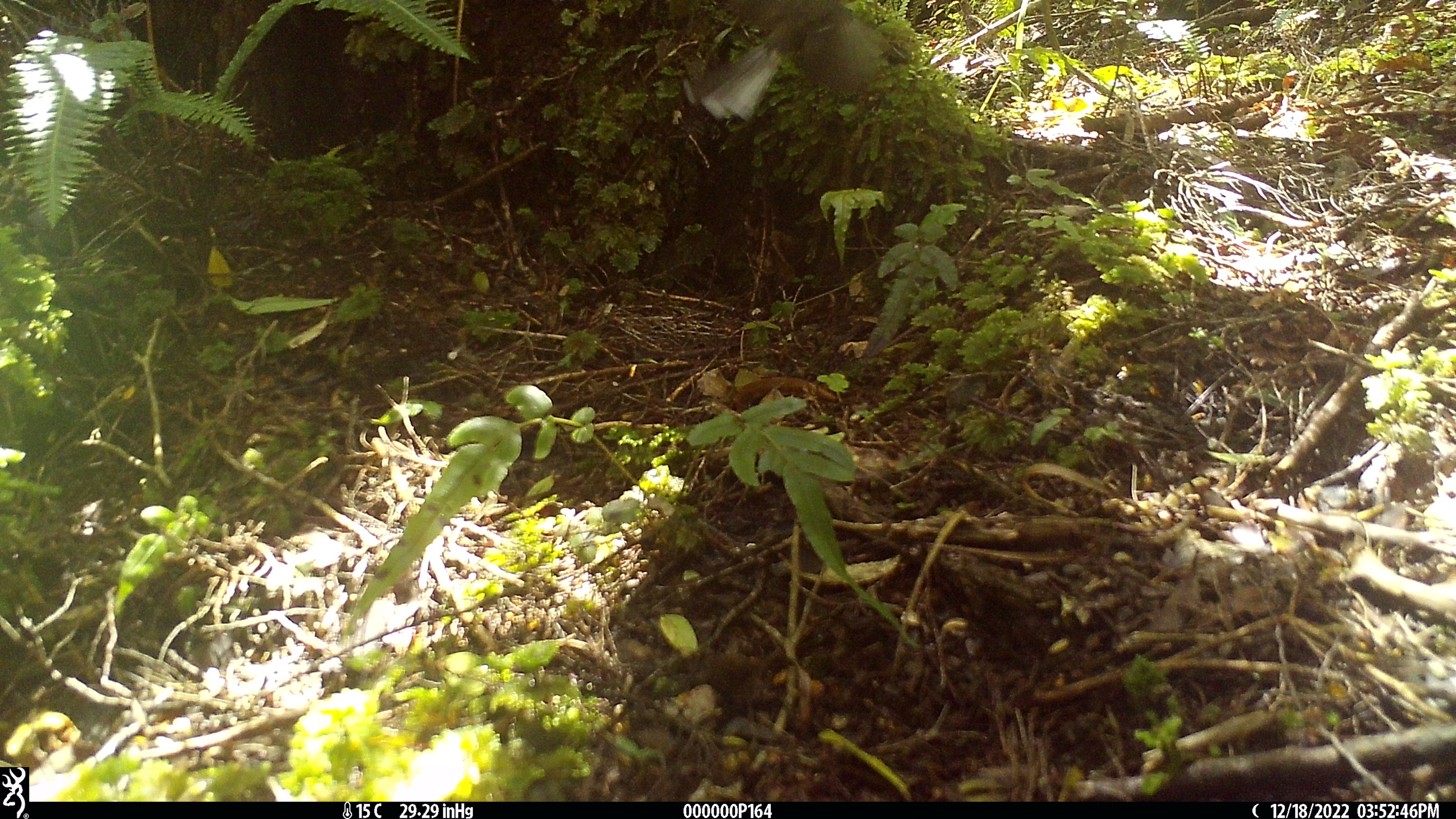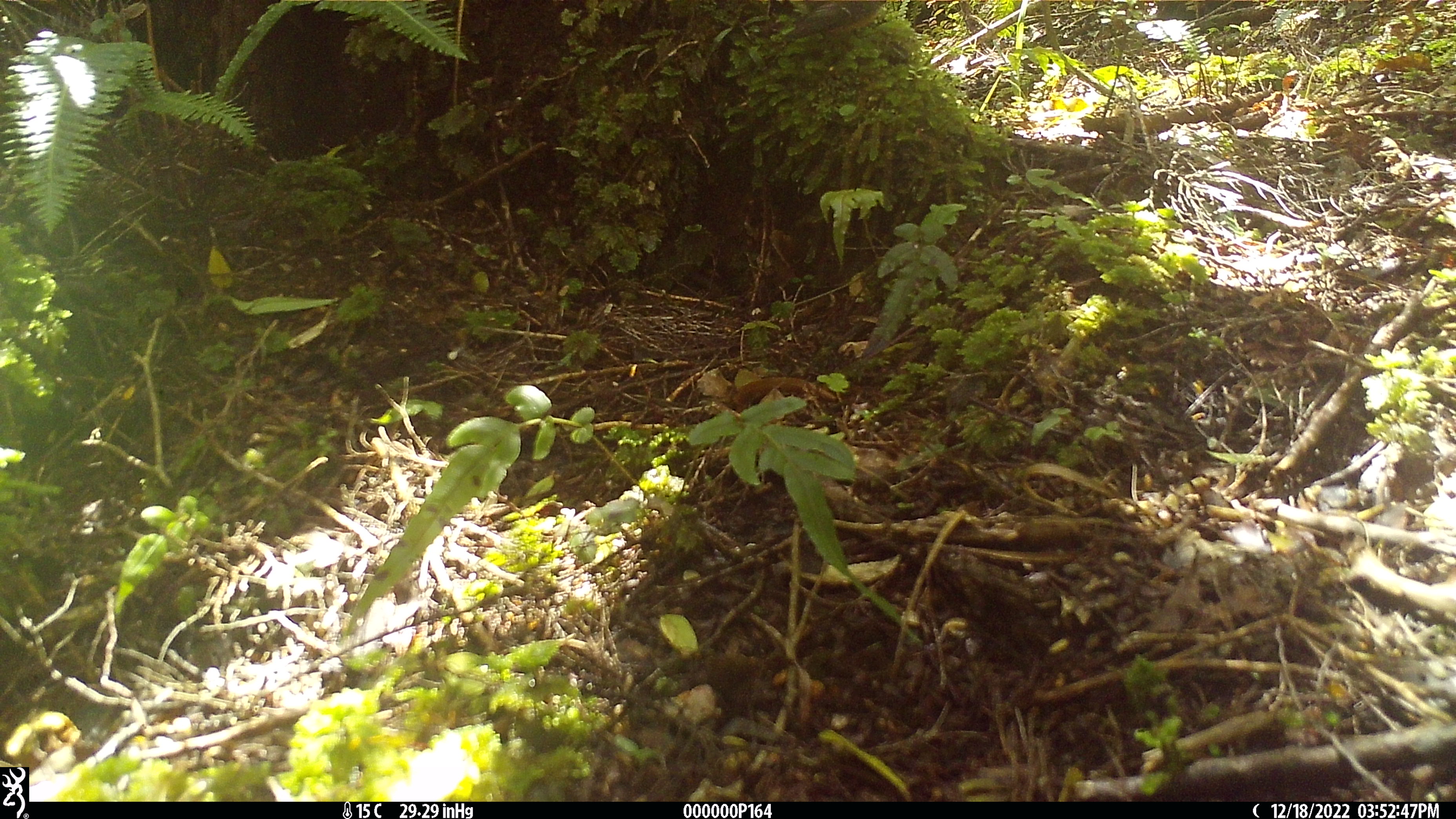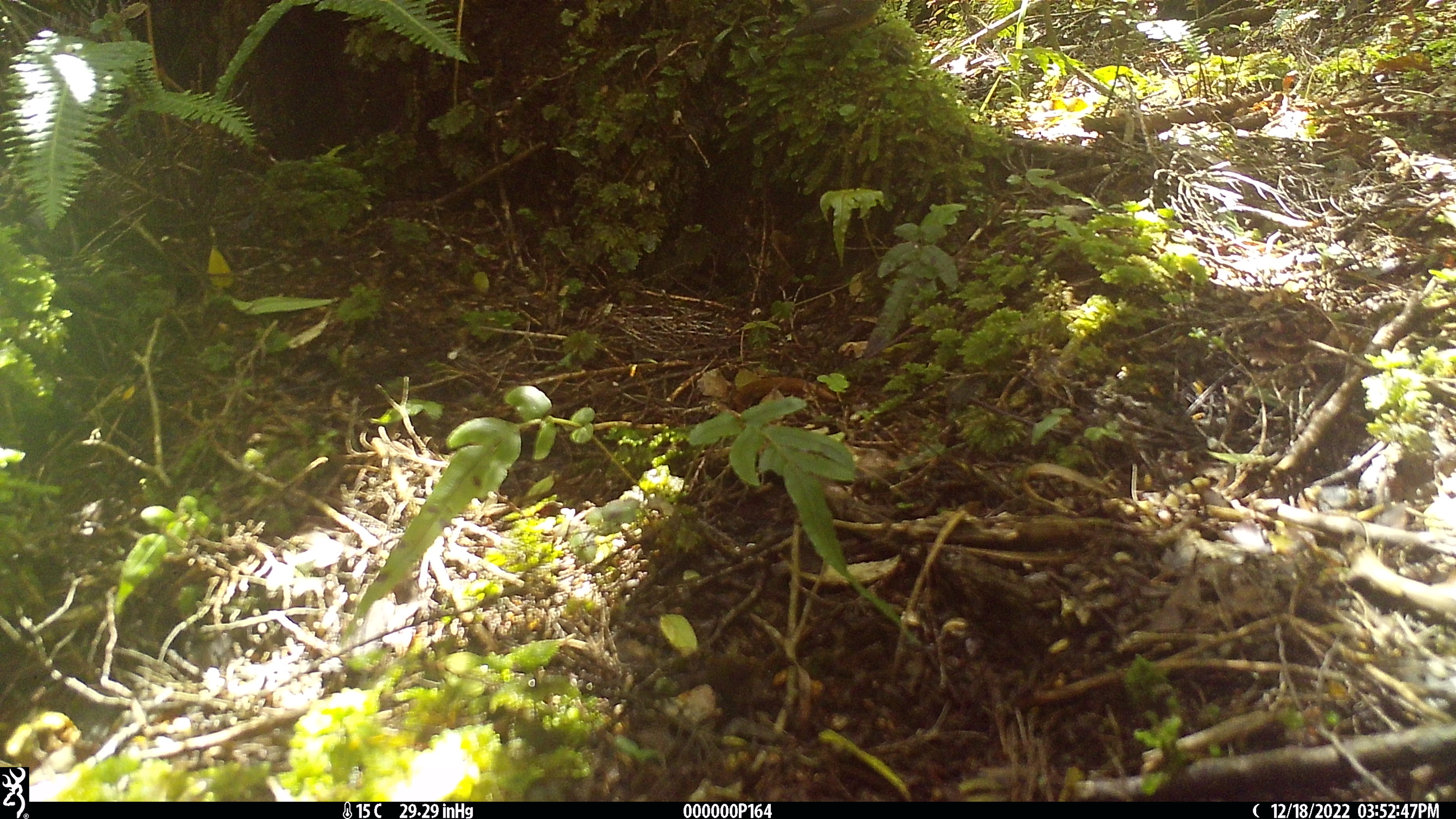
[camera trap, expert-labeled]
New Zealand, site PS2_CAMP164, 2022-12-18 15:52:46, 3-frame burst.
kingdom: Animalia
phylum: Chordata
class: Aves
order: Passeriformes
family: Rhipiduridae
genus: Rhipidura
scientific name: Rhipidura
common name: fantails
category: fantail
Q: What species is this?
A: Fantail (fantails) (Rhipidura).